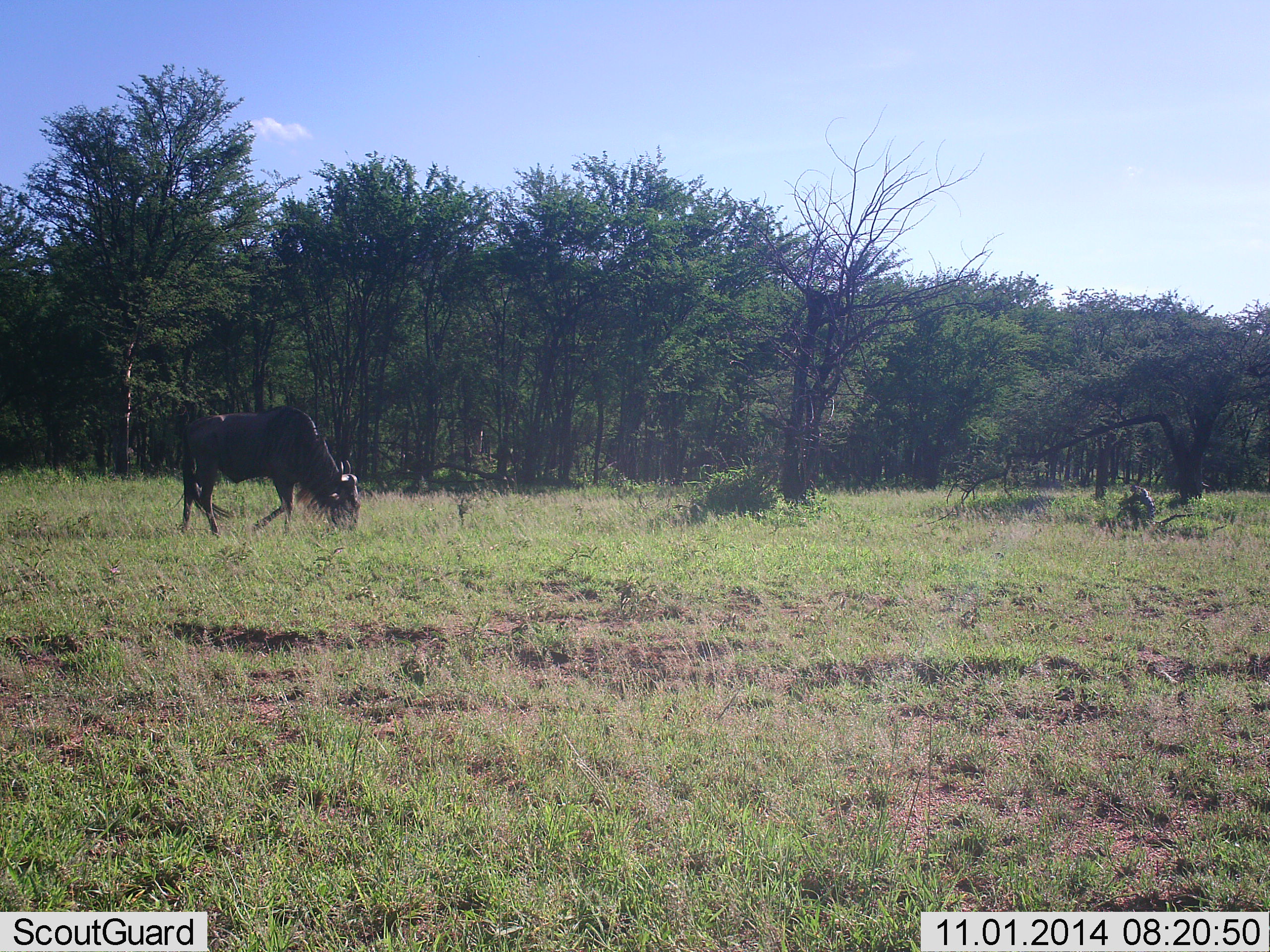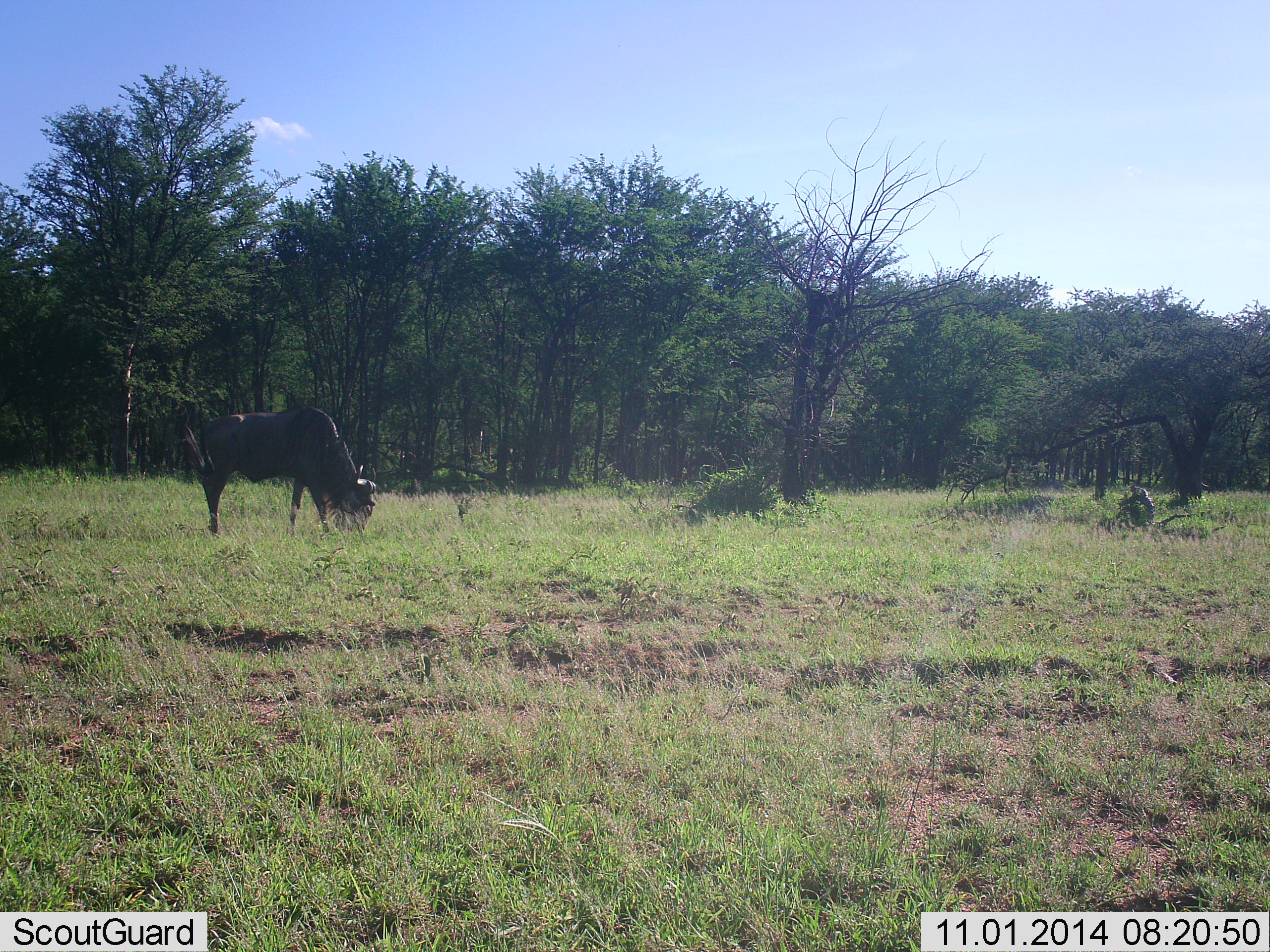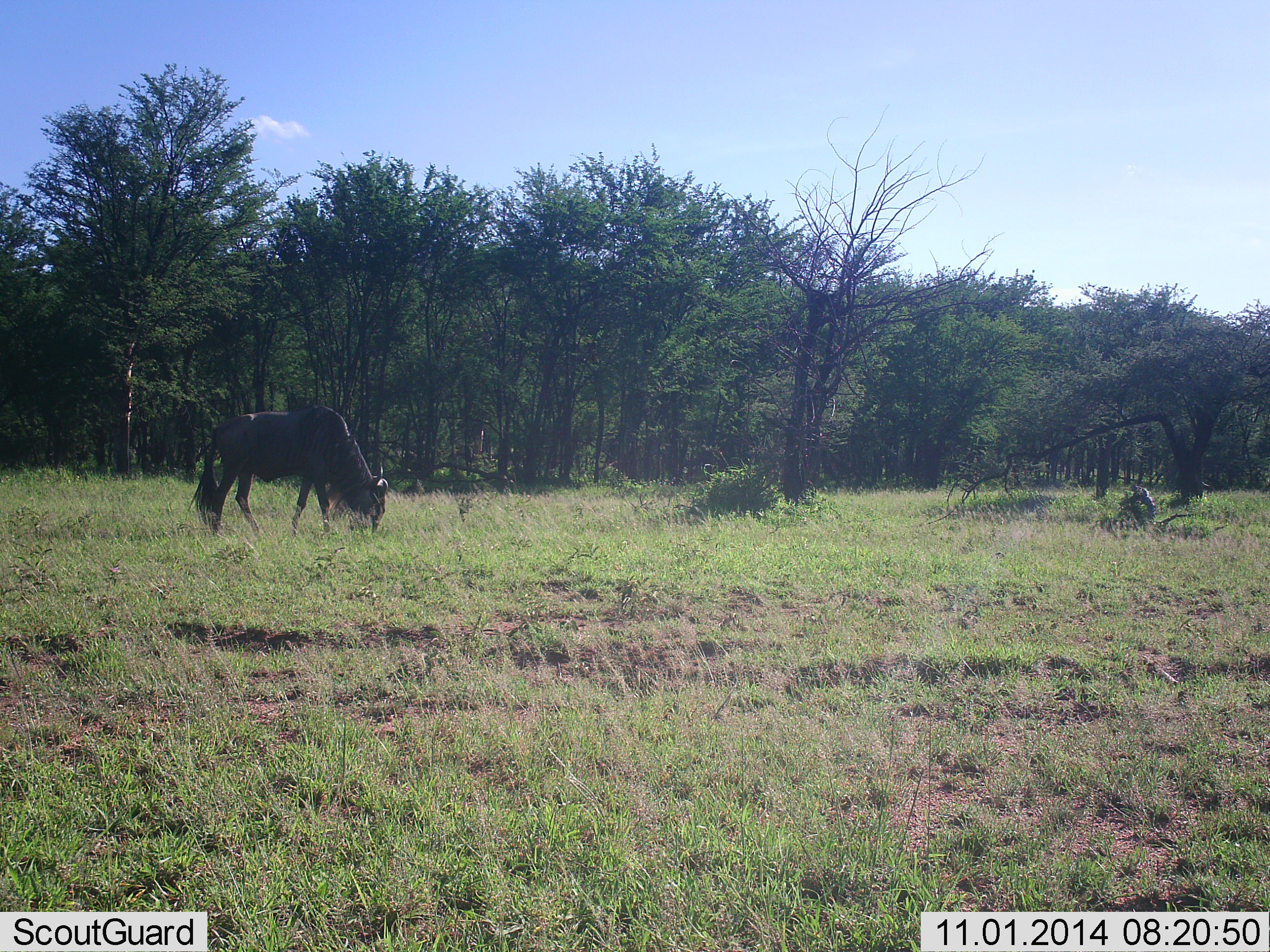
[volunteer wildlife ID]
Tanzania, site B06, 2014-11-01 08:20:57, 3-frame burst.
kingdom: Animalia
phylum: Chordata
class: Mammalia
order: Artiodactyla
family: Bovidae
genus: Connochaetes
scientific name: Connochaetes taurinus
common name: blue wildebeest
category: wildebeest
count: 1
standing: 30%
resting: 0%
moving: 10%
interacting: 0%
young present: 0%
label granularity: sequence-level